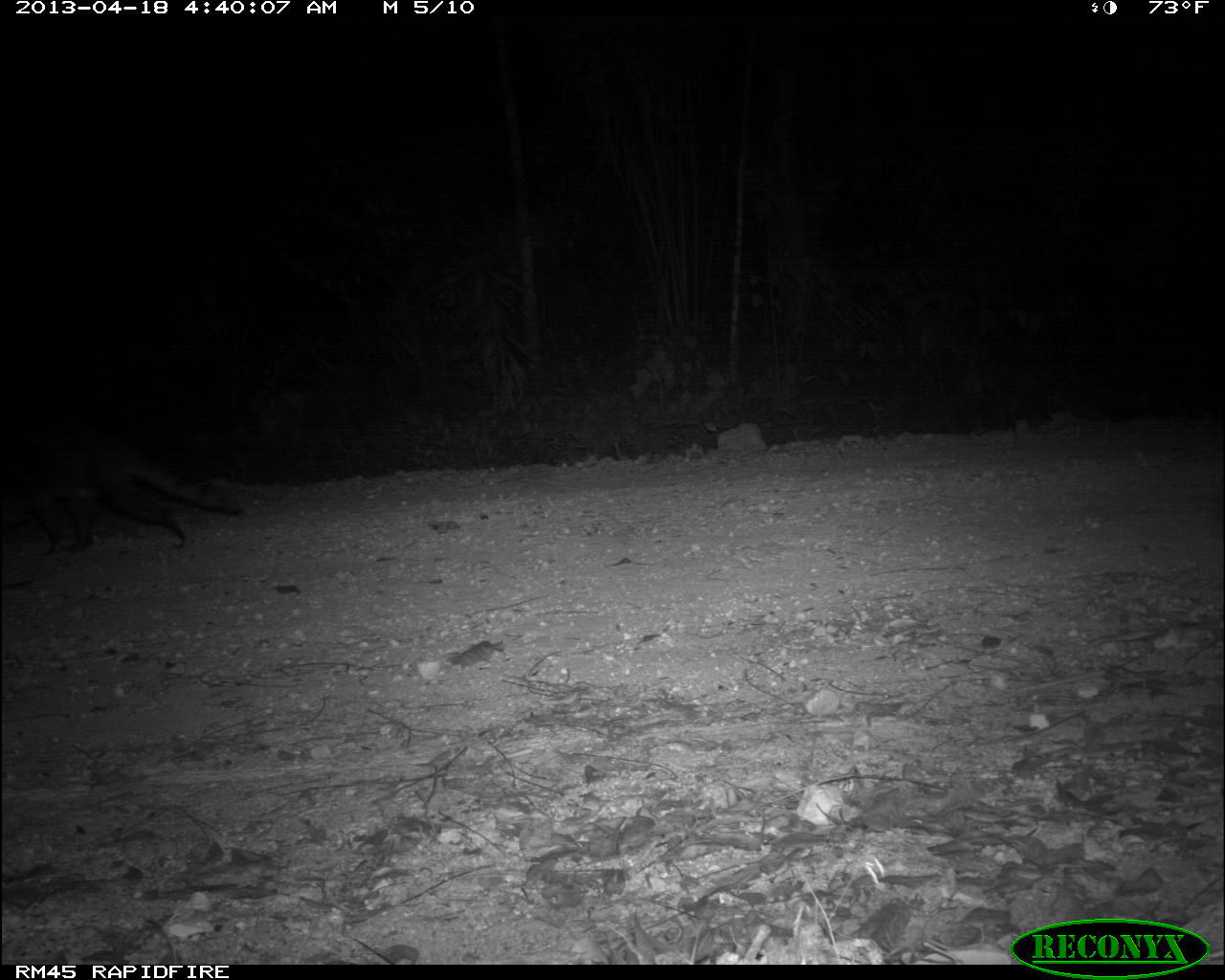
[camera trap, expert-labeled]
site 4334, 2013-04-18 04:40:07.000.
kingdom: Animalia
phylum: Chordata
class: Mammalia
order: Carnivora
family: Procyonidae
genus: Procyon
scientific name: Procyon lotor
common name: common raccoon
Procyon lotor (common raccoon), count 1.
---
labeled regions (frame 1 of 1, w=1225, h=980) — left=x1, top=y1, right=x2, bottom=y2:
procyon lotor: left=0, top=432, right=245, bottom=557